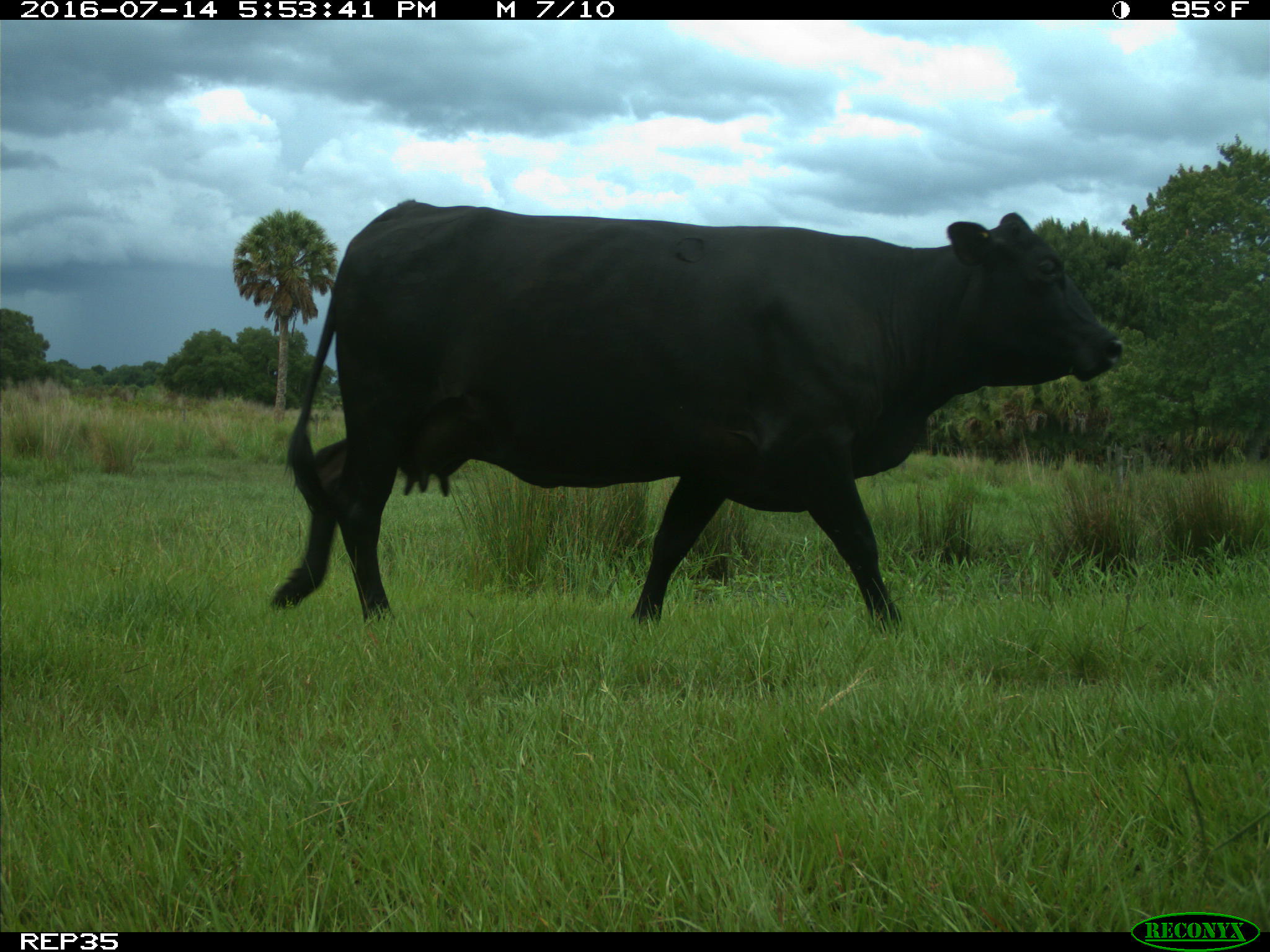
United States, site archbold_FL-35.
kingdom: Animalia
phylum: Chordata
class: Mammalia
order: Artiodactyla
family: Bovidae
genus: Bos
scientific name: Bos taurus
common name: domestic cow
Bos taurus (domestic cow).